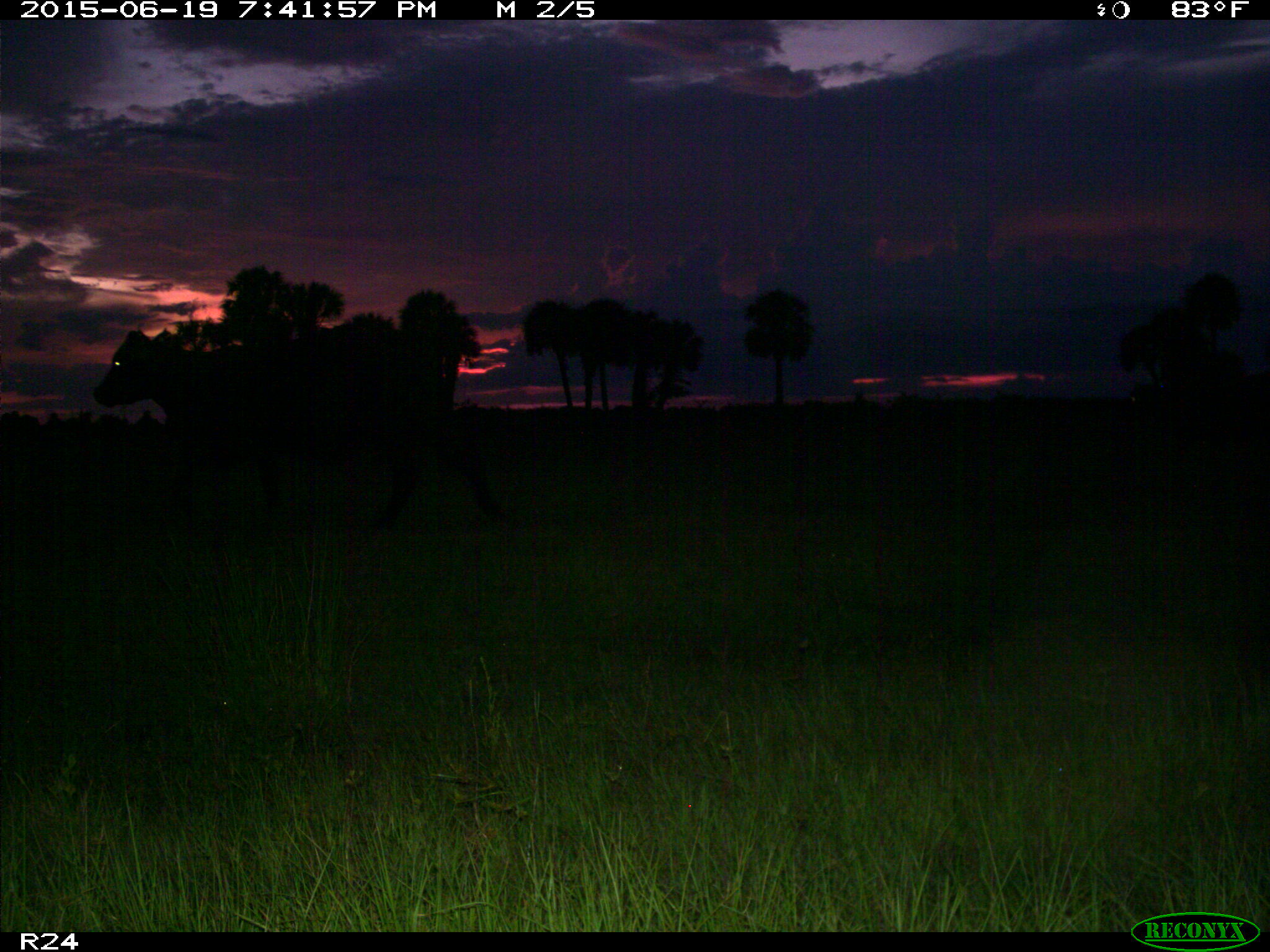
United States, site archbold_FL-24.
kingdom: Animalia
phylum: Chordata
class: Mammalia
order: Artiodactyla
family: Bovidae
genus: Bos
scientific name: Bos taurus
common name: domestic cow